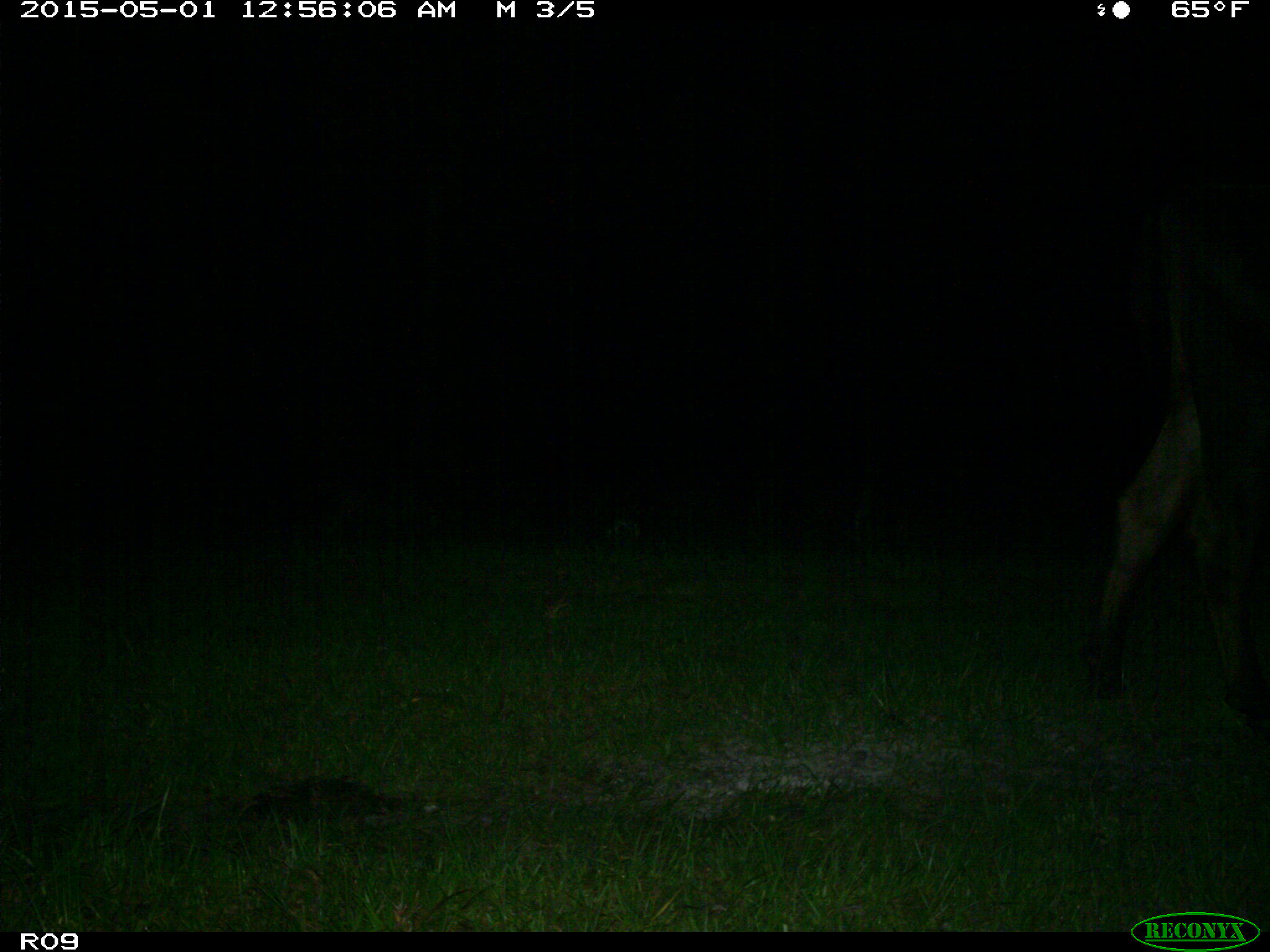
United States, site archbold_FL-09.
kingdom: Animalia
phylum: Chordata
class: Mammalia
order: Artiodactyla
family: Bovidae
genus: Bos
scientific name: Bos taurus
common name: domestic cow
Bos taurus (domestic cow).